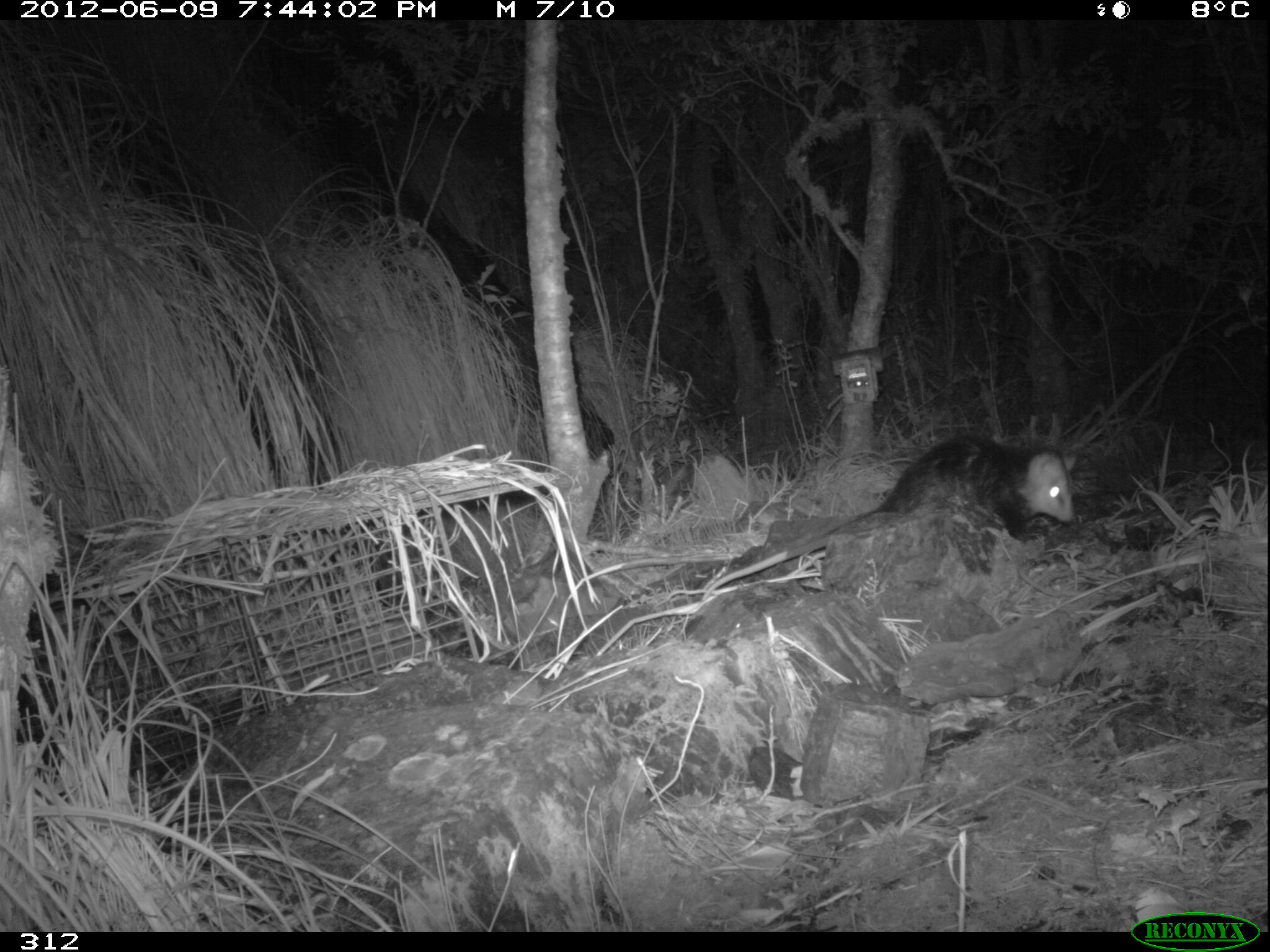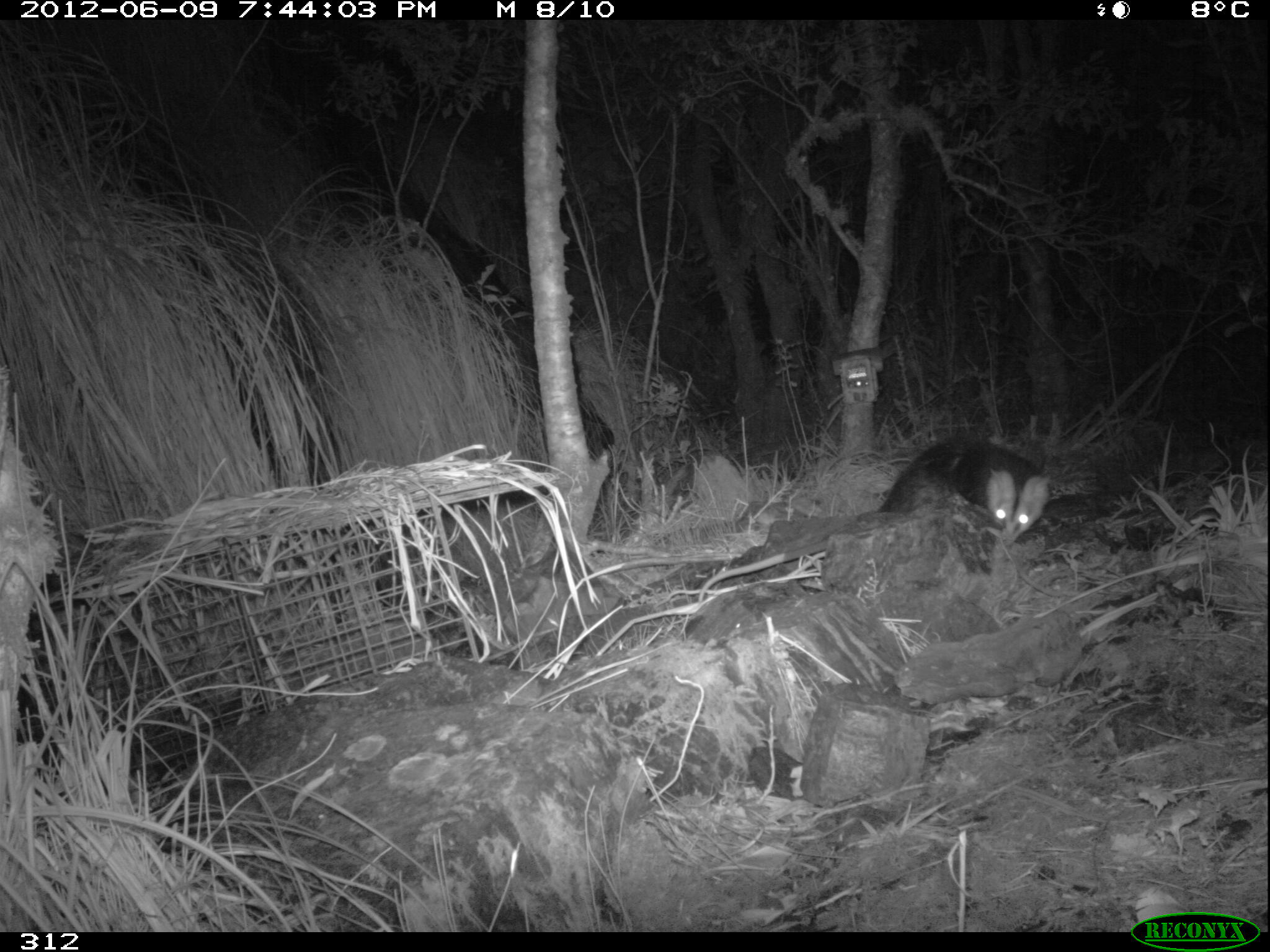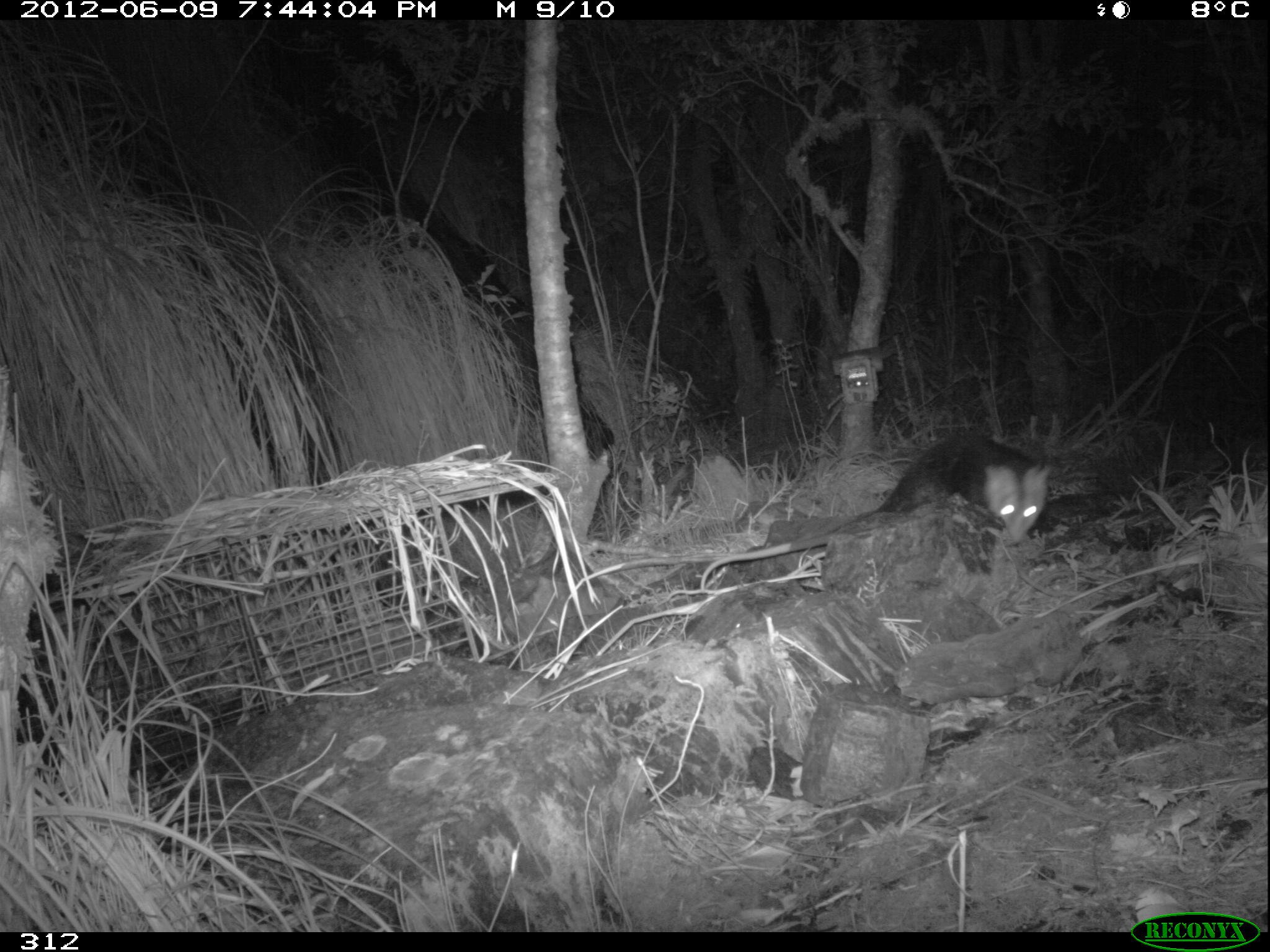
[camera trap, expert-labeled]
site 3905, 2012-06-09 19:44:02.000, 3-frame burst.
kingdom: Animalia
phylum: Chordata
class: Mammalia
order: Didelphimorphia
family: Didelphidae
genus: Didelphis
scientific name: Didelphis pernigra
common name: andean white-eared opossum